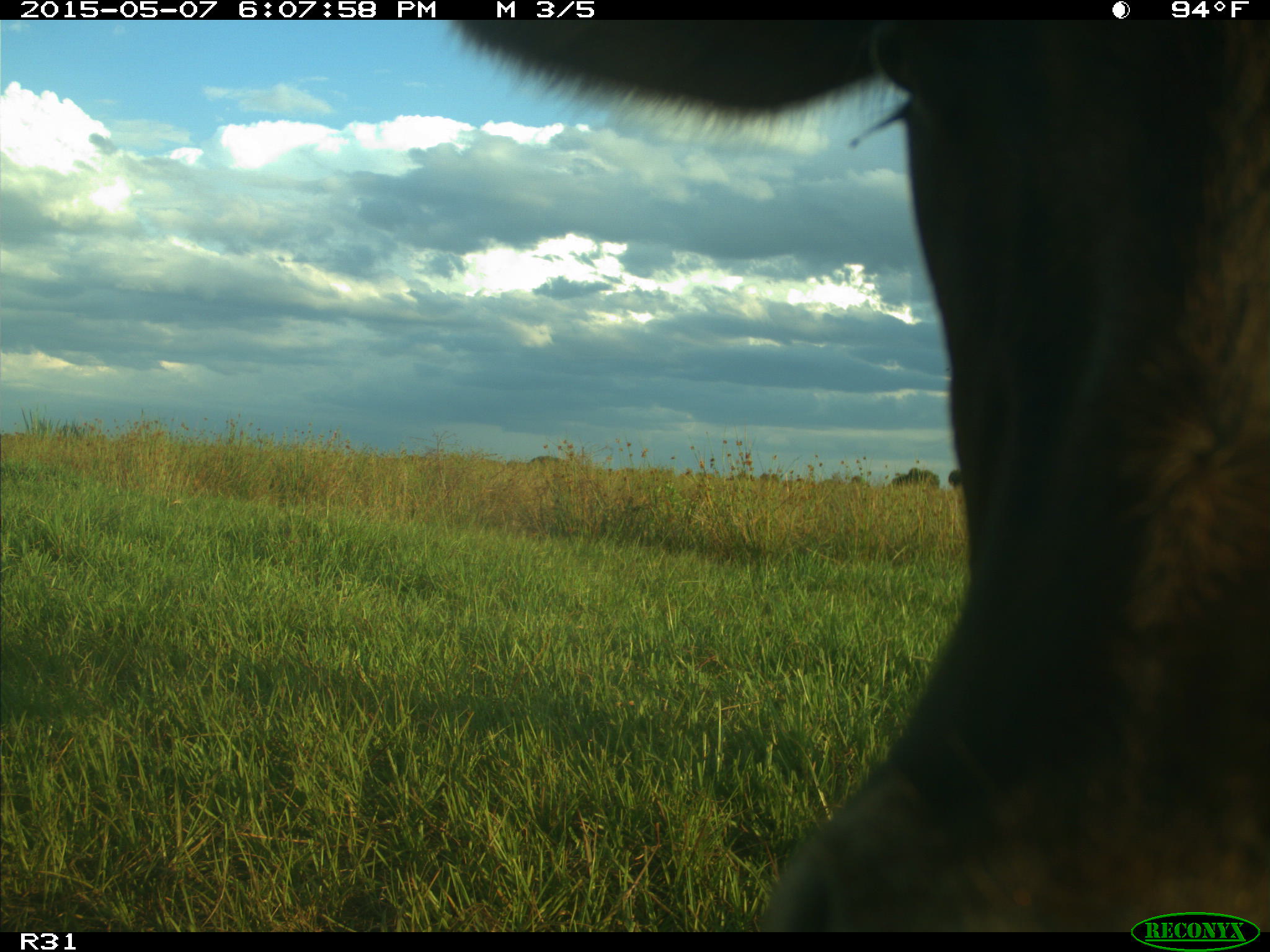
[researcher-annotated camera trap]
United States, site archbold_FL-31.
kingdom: Animalia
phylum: Chordata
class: Mammalia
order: Artiodactyla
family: Bovidae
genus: Bos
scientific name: Bos taurus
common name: domestic cow